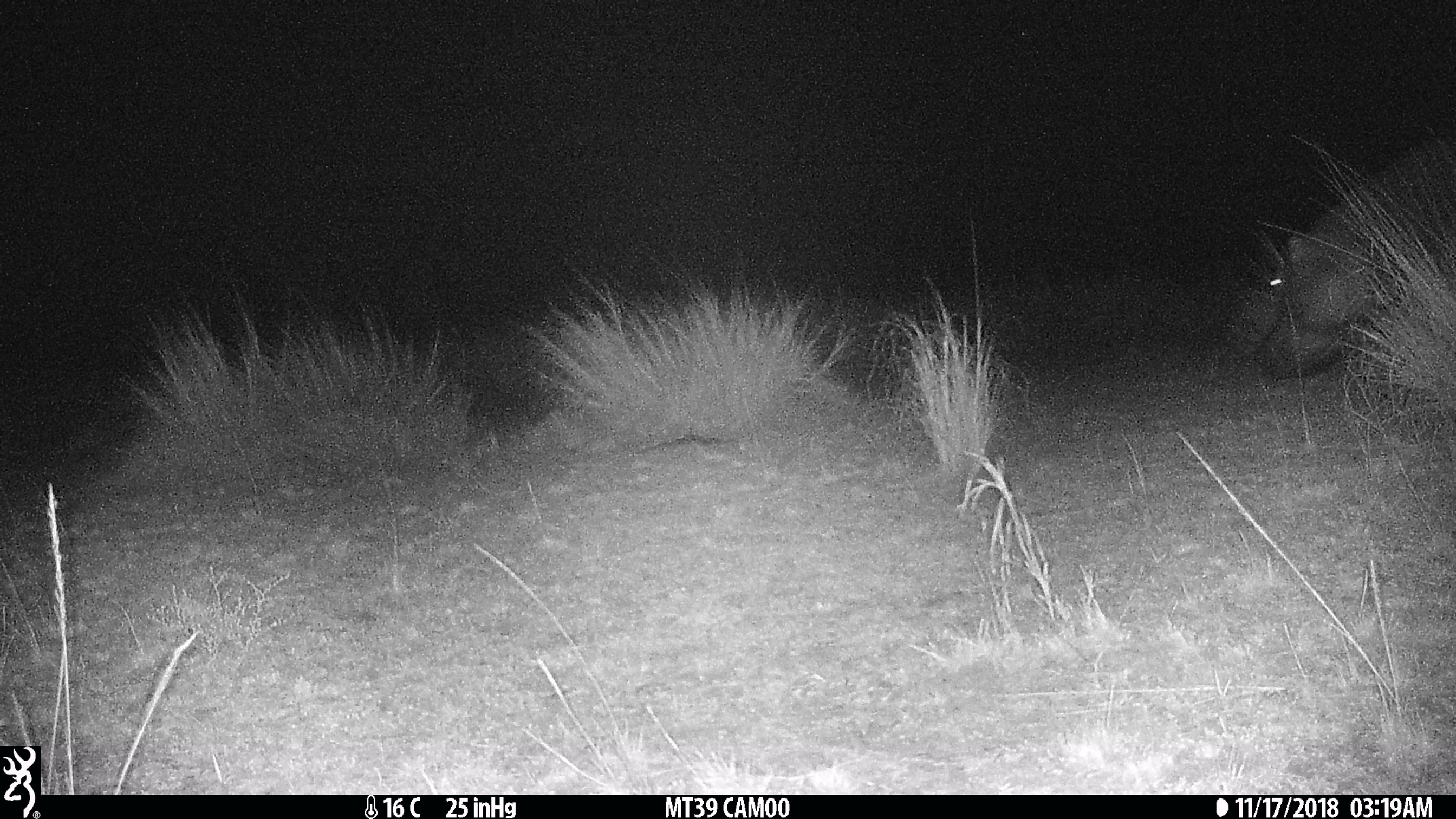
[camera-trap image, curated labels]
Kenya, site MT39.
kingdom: Animalia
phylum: Chordata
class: Mammalia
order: Artiodactyla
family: Hippopotamidae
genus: Hippopotamus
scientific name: Hippopotamus amphibius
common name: hippopotamus